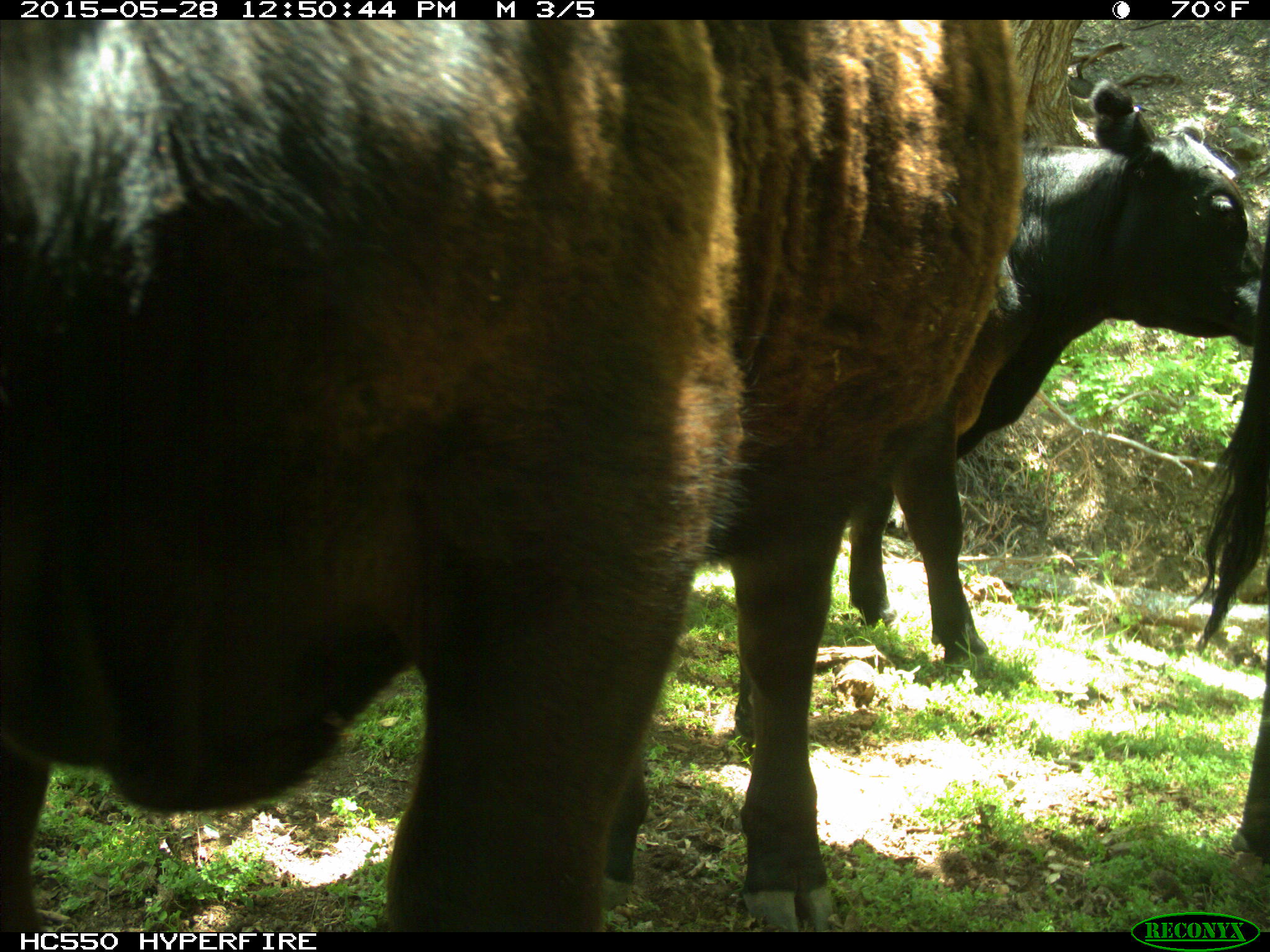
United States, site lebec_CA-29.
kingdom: Animalia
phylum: Chordata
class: Mammalia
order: Artiodactyla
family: Bovidae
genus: Bos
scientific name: Bos taurus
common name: domestic cow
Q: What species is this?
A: Bos taurus (domestic cow).